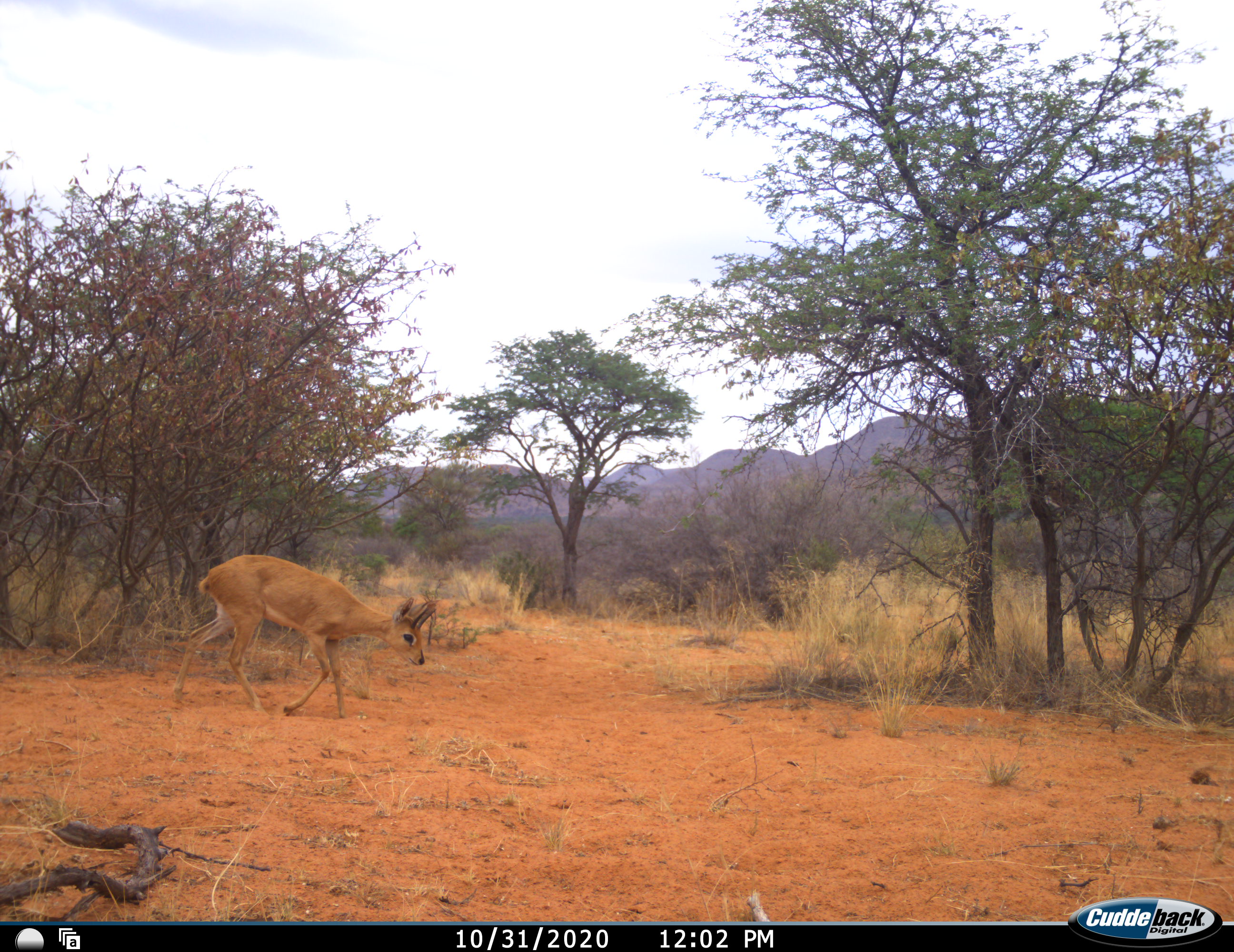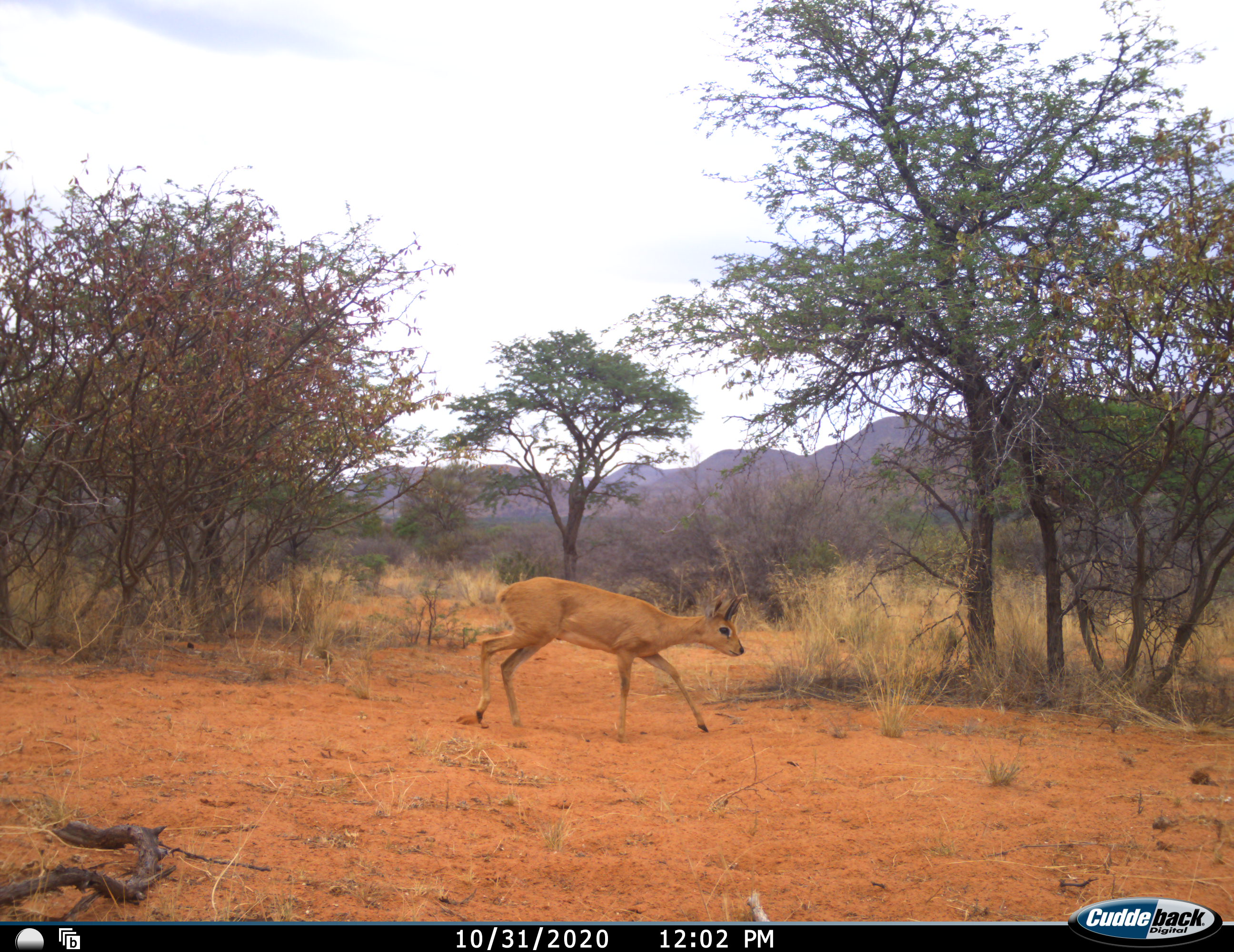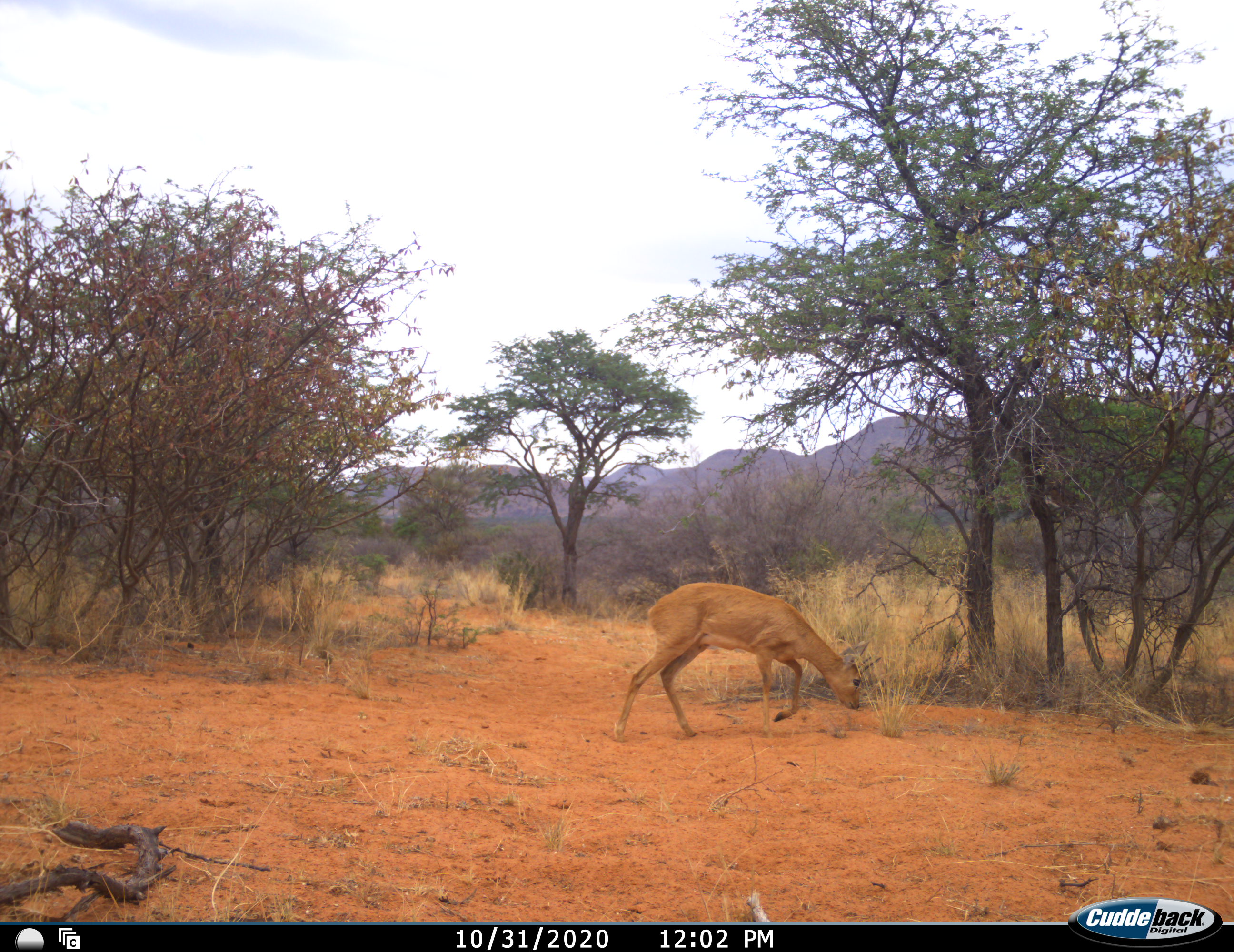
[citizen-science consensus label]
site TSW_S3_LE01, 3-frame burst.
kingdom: Animalia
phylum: Chordata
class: Mammalia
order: Artiodactyla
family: Bovidae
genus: Raphicerus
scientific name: Raphicerus campestris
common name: steenbok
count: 1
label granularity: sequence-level